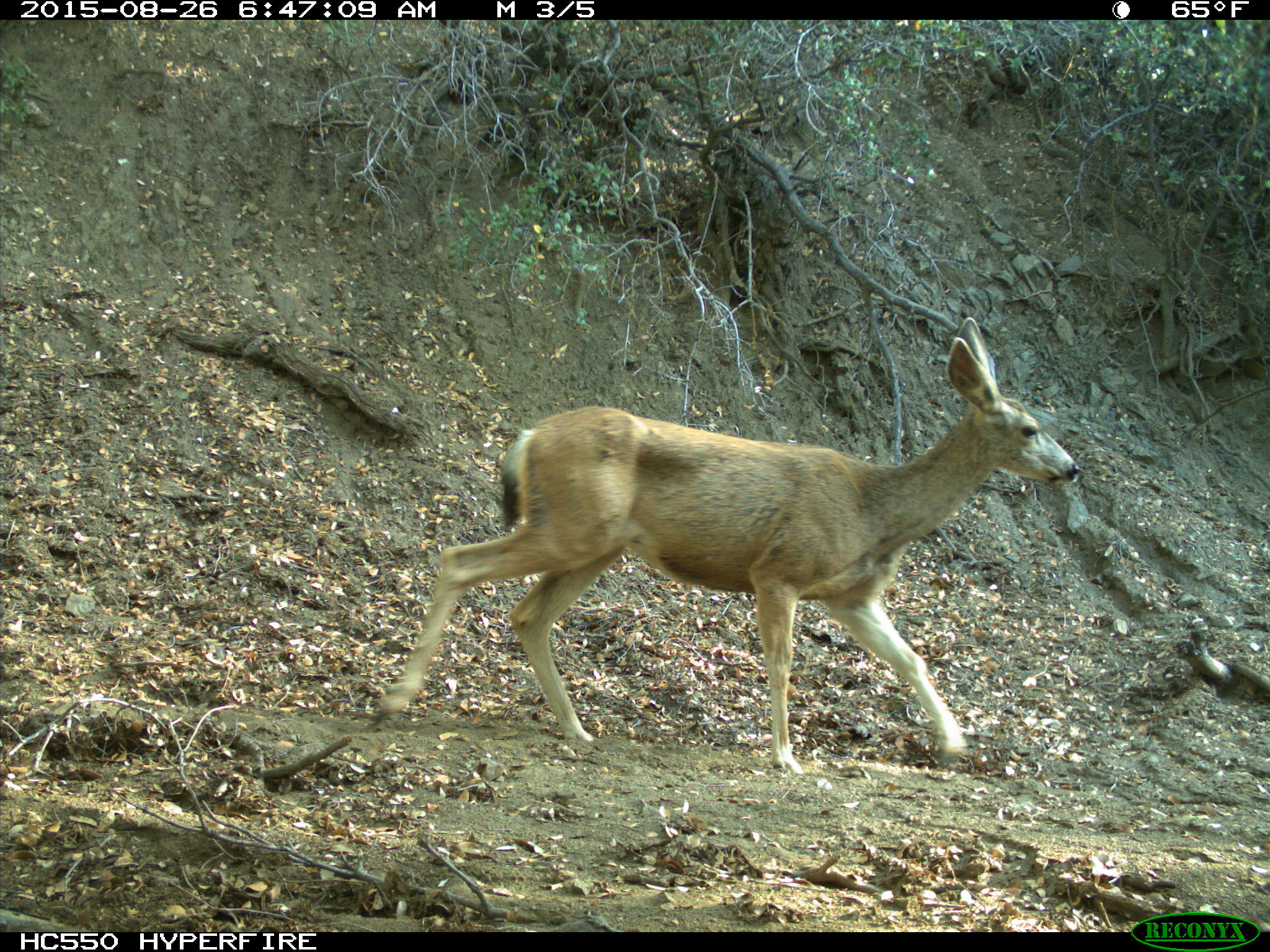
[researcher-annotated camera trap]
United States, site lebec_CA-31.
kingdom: Animalia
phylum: Chordata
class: Mammalia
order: Artiodactyla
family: Cervidae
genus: Odocoileus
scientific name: Odocoileus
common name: deer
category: unidentified deer